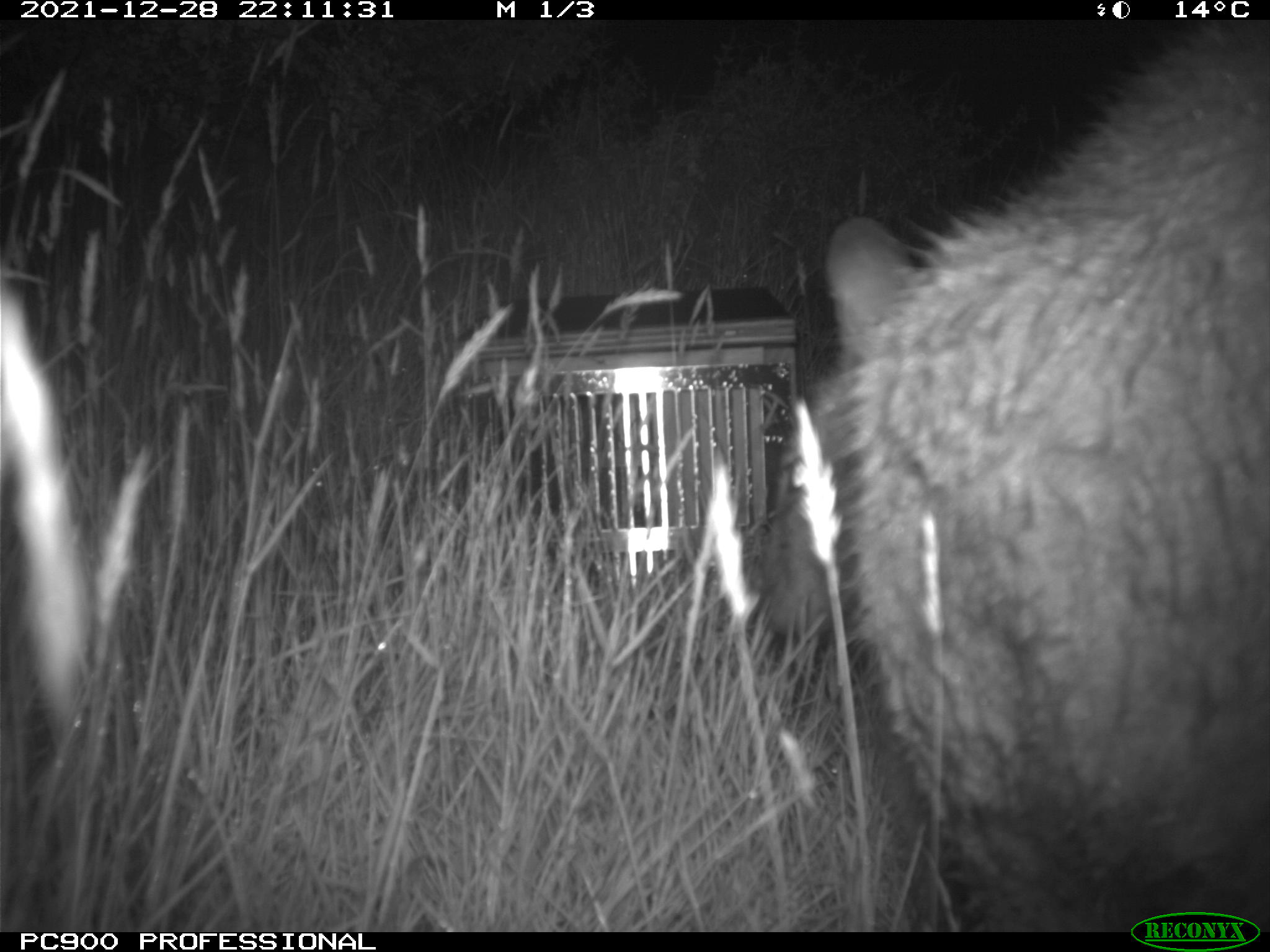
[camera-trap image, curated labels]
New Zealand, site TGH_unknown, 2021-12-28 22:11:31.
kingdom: Animalia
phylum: Chordata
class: Mammalia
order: Diprotodontia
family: Macropodidae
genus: Notamacropus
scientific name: Notamacropus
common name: wallaby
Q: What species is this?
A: Wallaby (Notamacropus).